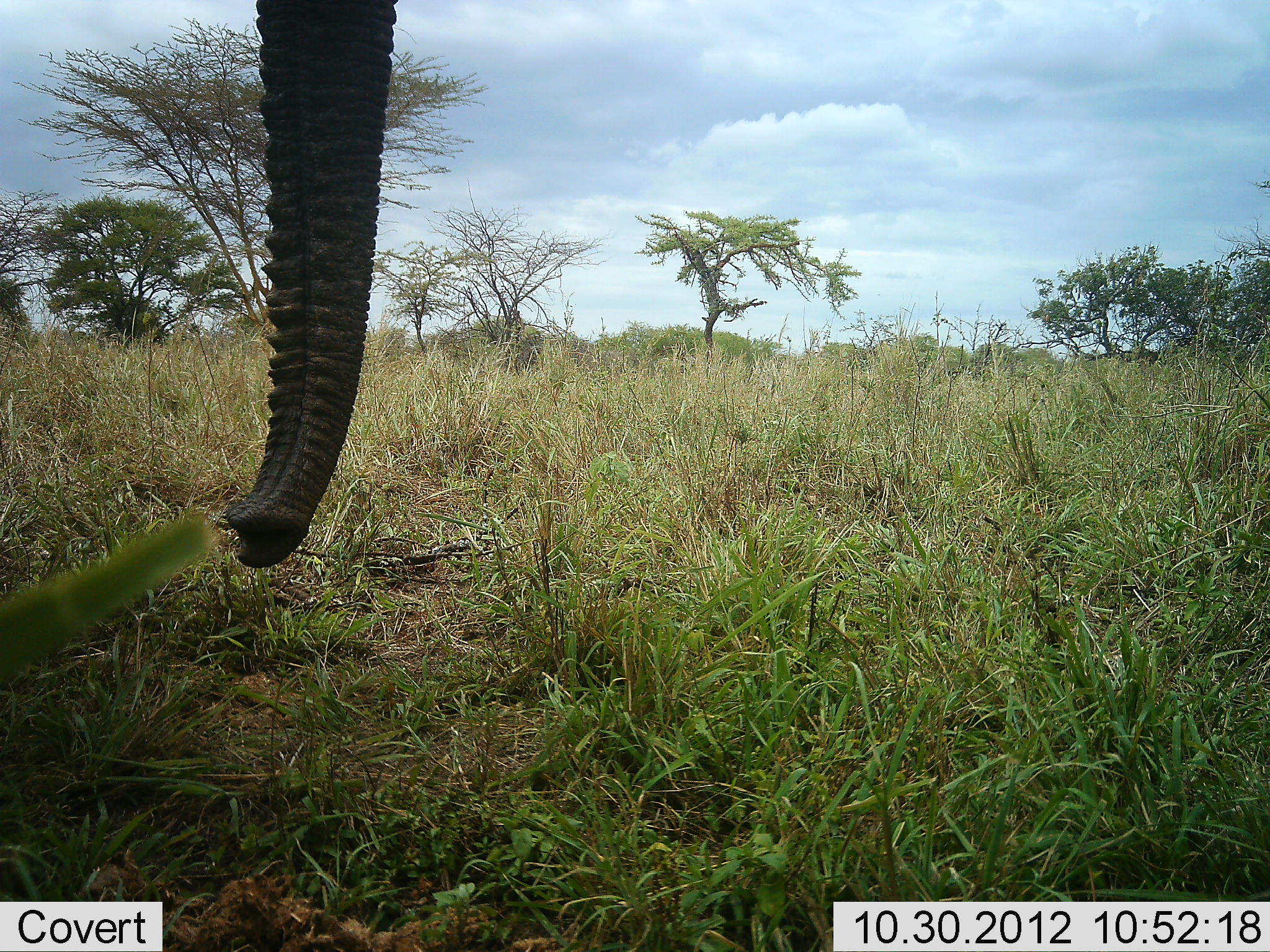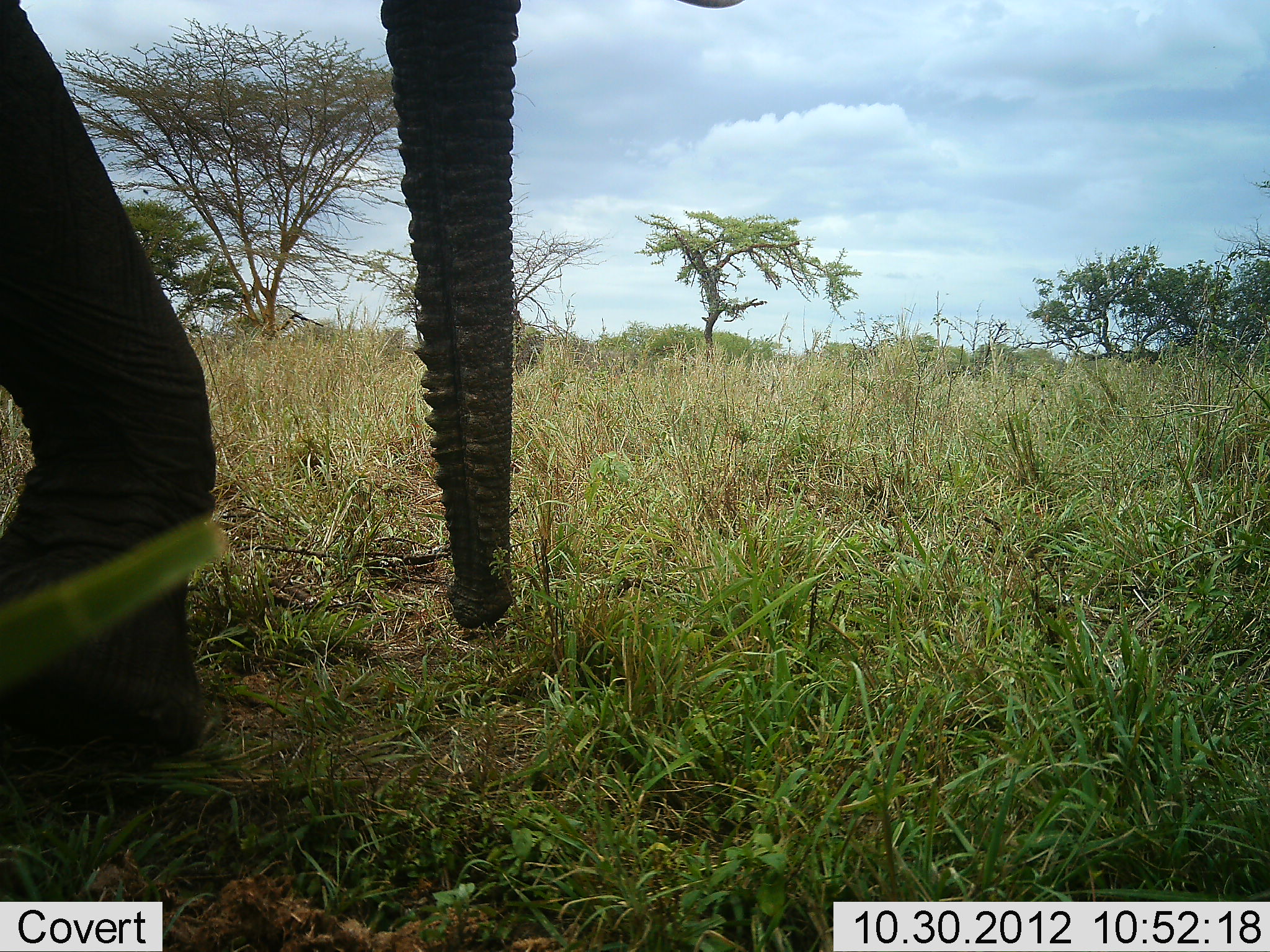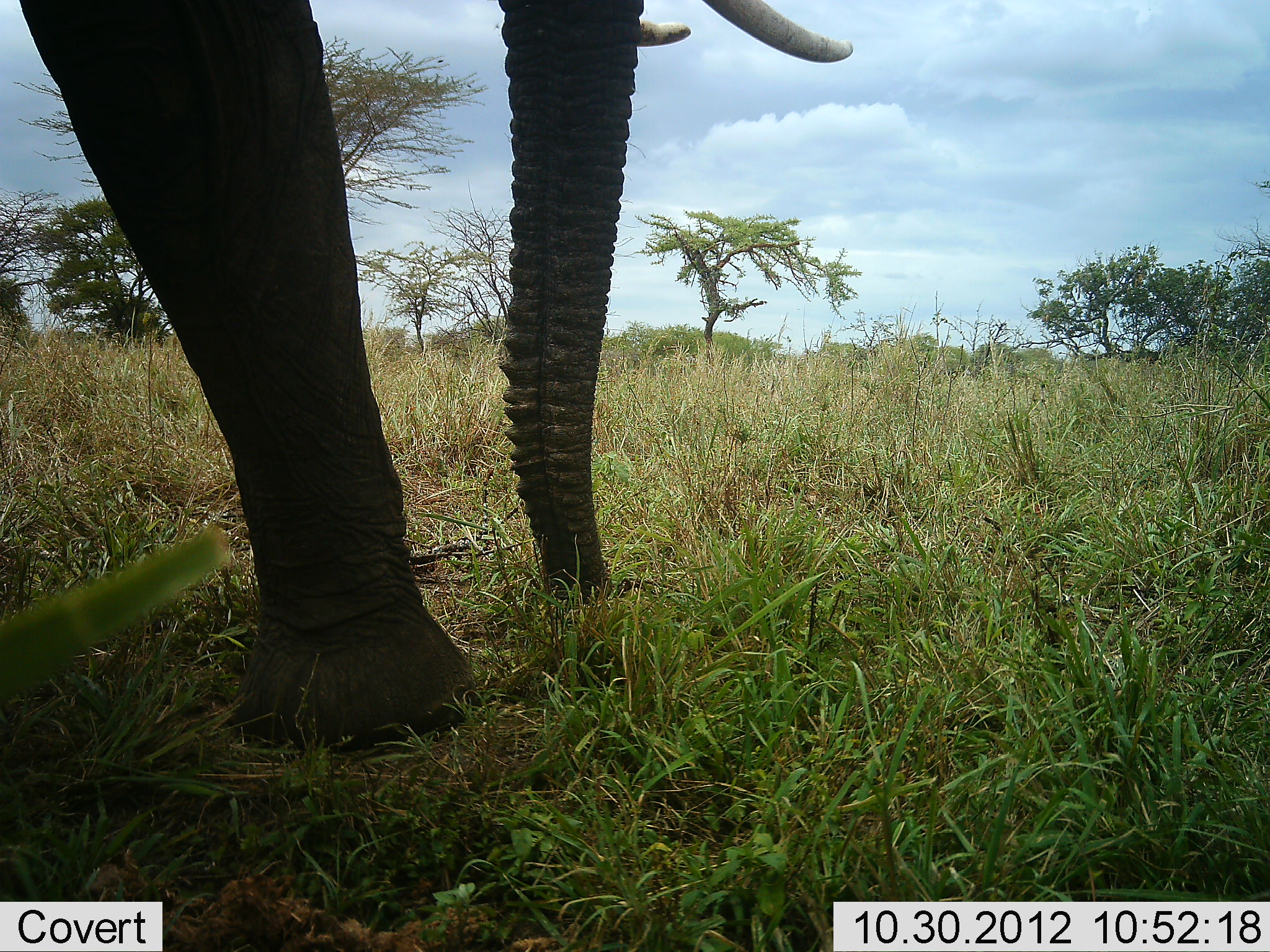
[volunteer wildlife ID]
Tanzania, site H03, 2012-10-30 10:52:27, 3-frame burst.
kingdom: Animalia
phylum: Chordata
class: Mammalia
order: Proboscidea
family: Elephantidae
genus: Loxodonta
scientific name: Loxodonta africana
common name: african bush elephant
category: elephant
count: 1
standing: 10%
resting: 0%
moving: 80%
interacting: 0%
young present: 0%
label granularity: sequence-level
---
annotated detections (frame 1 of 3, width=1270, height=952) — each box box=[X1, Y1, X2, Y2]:
animal: box=[229, 2, 399, 568]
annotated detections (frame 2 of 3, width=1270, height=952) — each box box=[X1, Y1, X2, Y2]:
animal: box=[0, 1, 745, 760]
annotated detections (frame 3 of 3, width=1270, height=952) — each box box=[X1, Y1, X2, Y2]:
animal: box=[18, 0, 855, 764]